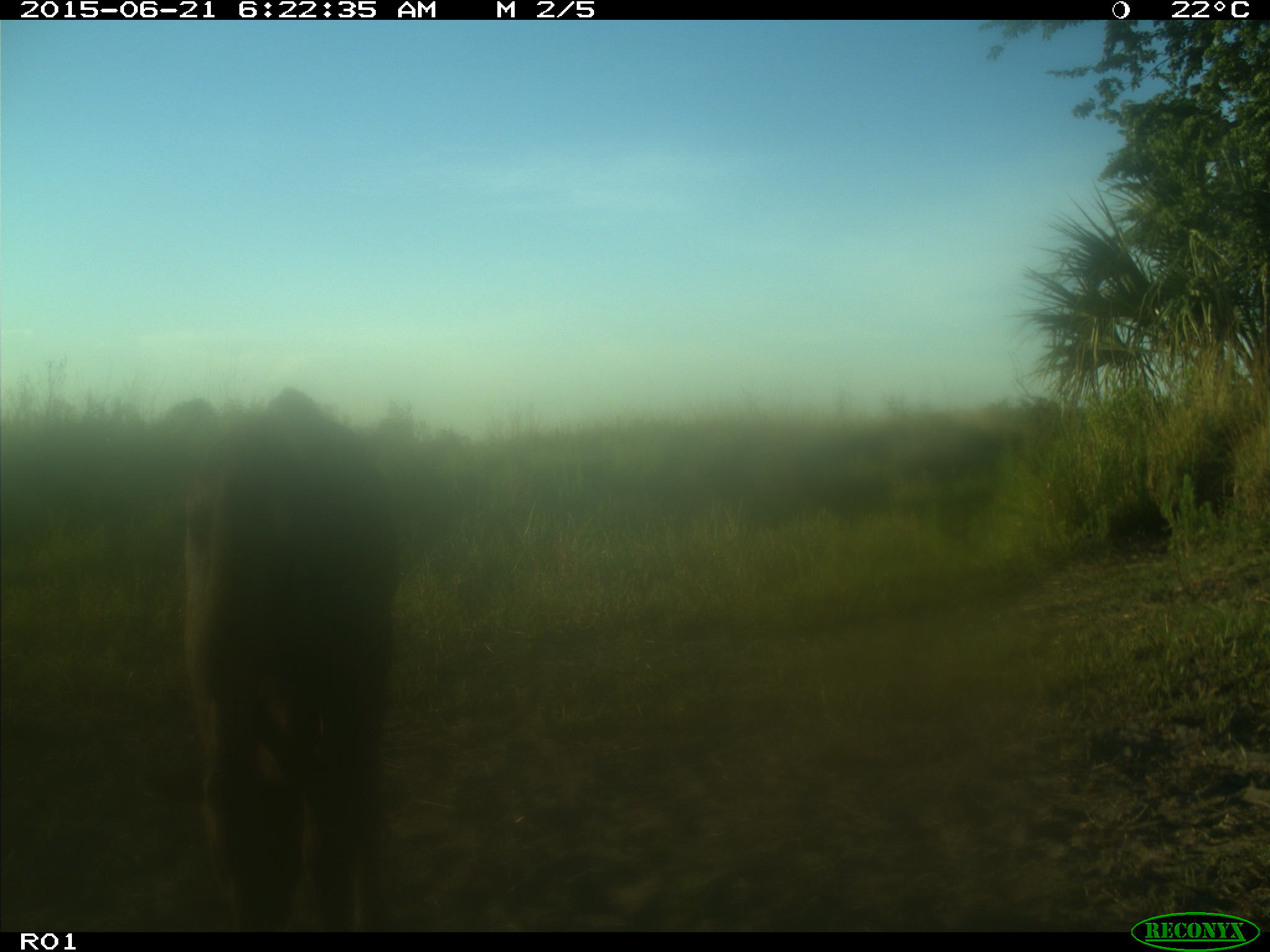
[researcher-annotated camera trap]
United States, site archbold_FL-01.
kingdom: Animalia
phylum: Chordata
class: Mammalia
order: Artiodactyla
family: Bovidae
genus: Bos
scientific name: Bos taurus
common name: domestic cow